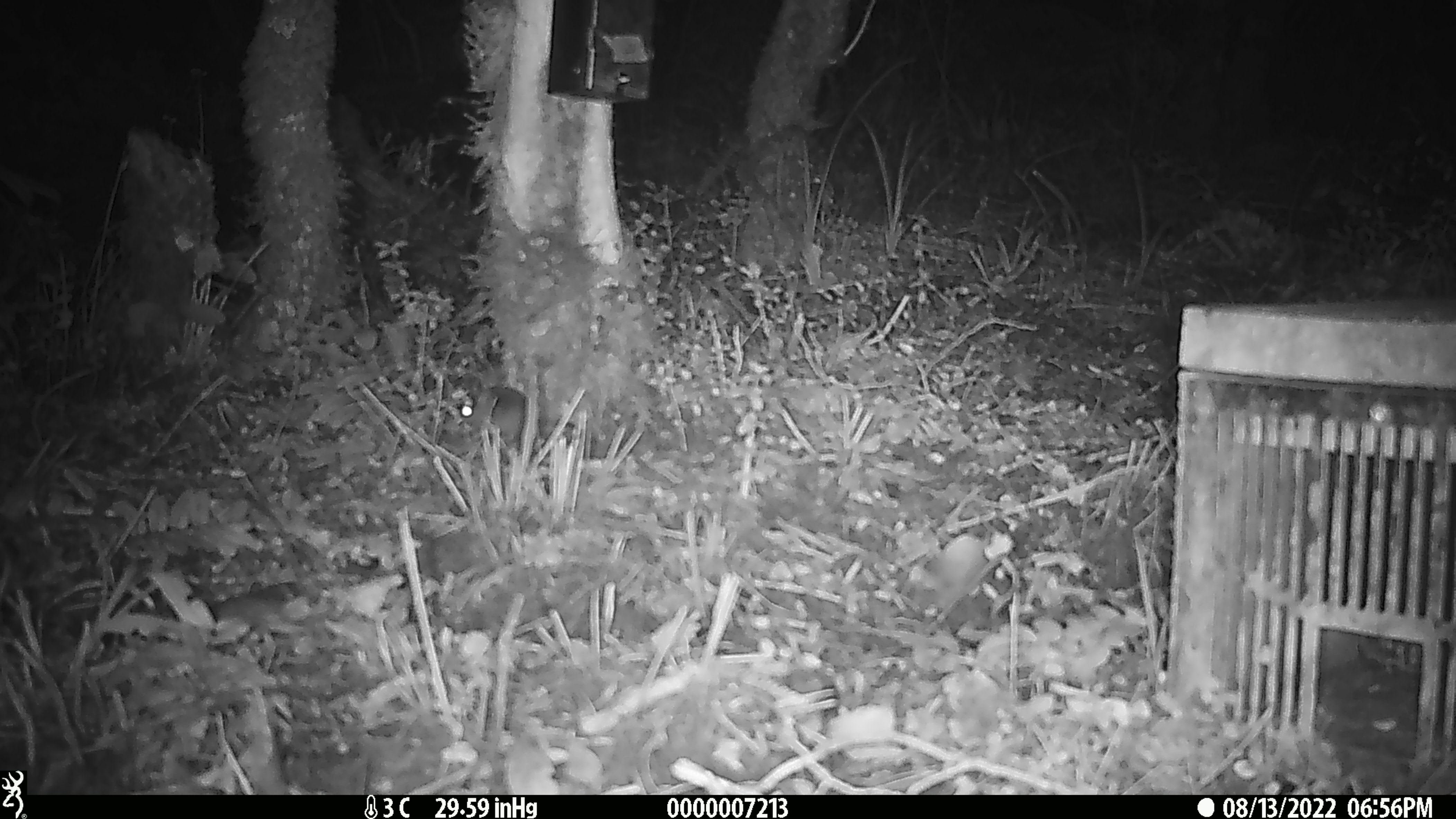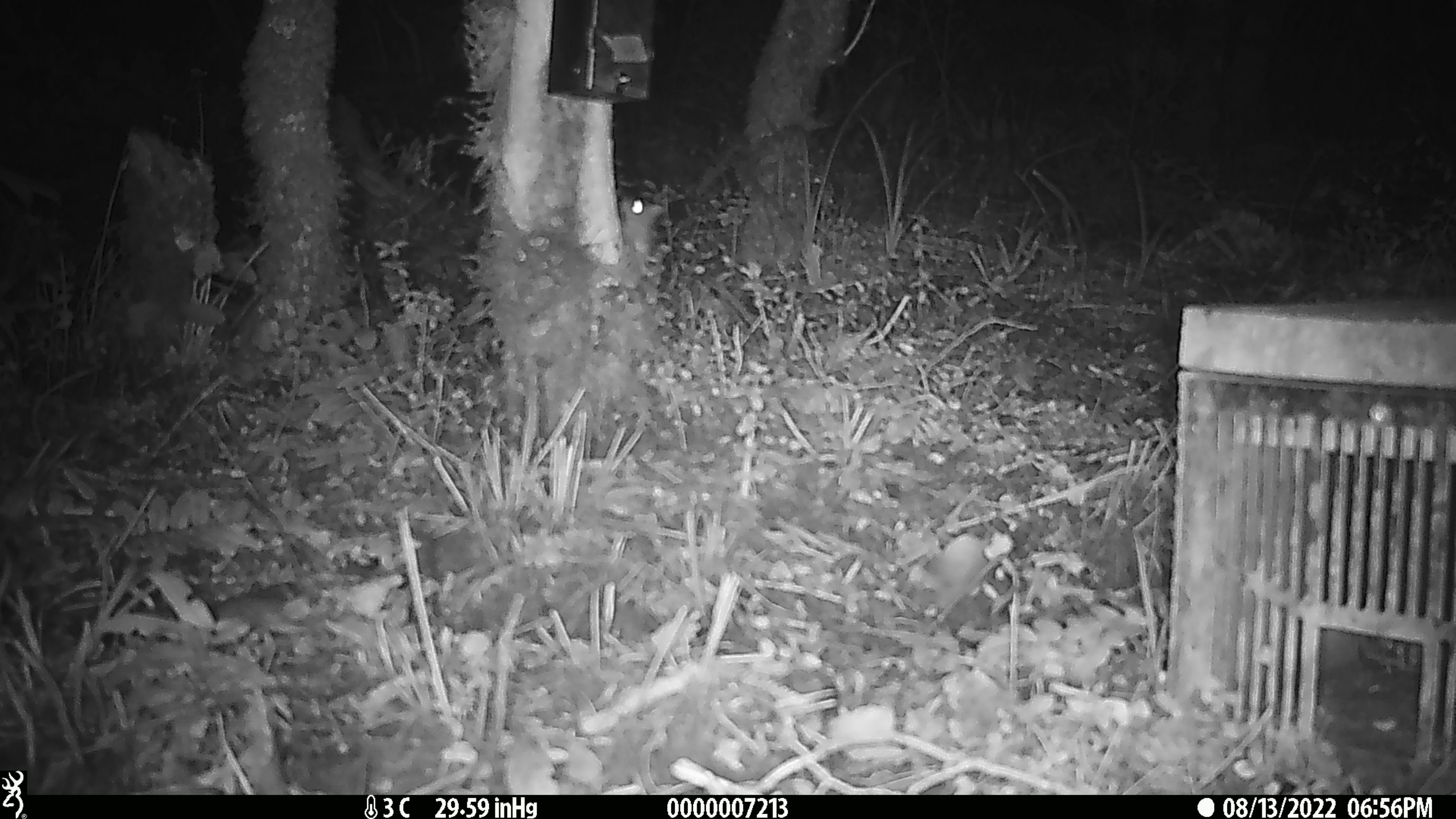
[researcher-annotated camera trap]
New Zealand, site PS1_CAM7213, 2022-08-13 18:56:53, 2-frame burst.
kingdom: Animalia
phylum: Chordata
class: Mammalia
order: Rodentia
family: Muridae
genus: Mus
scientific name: Mus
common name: mouse